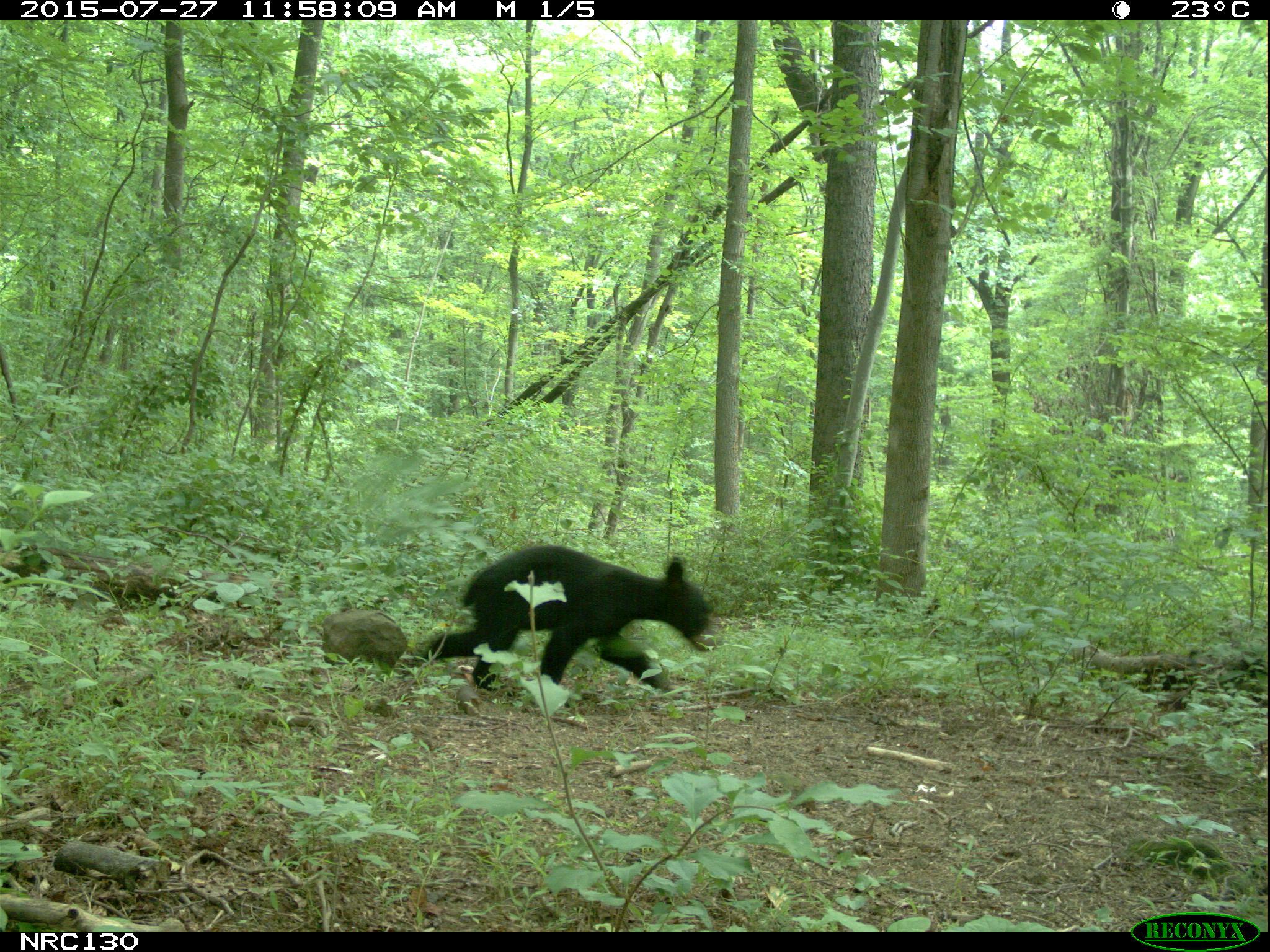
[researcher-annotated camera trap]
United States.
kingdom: Animalia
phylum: Chordata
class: Mammalia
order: Carnivora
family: Ursidae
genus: Ursus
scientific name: Ursus americanus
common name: american black bear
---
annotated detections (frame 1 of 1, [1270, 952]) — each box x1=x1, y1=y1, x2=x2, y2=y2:
American Black Bear: x1=414, y1=546, x2=745, y2=705